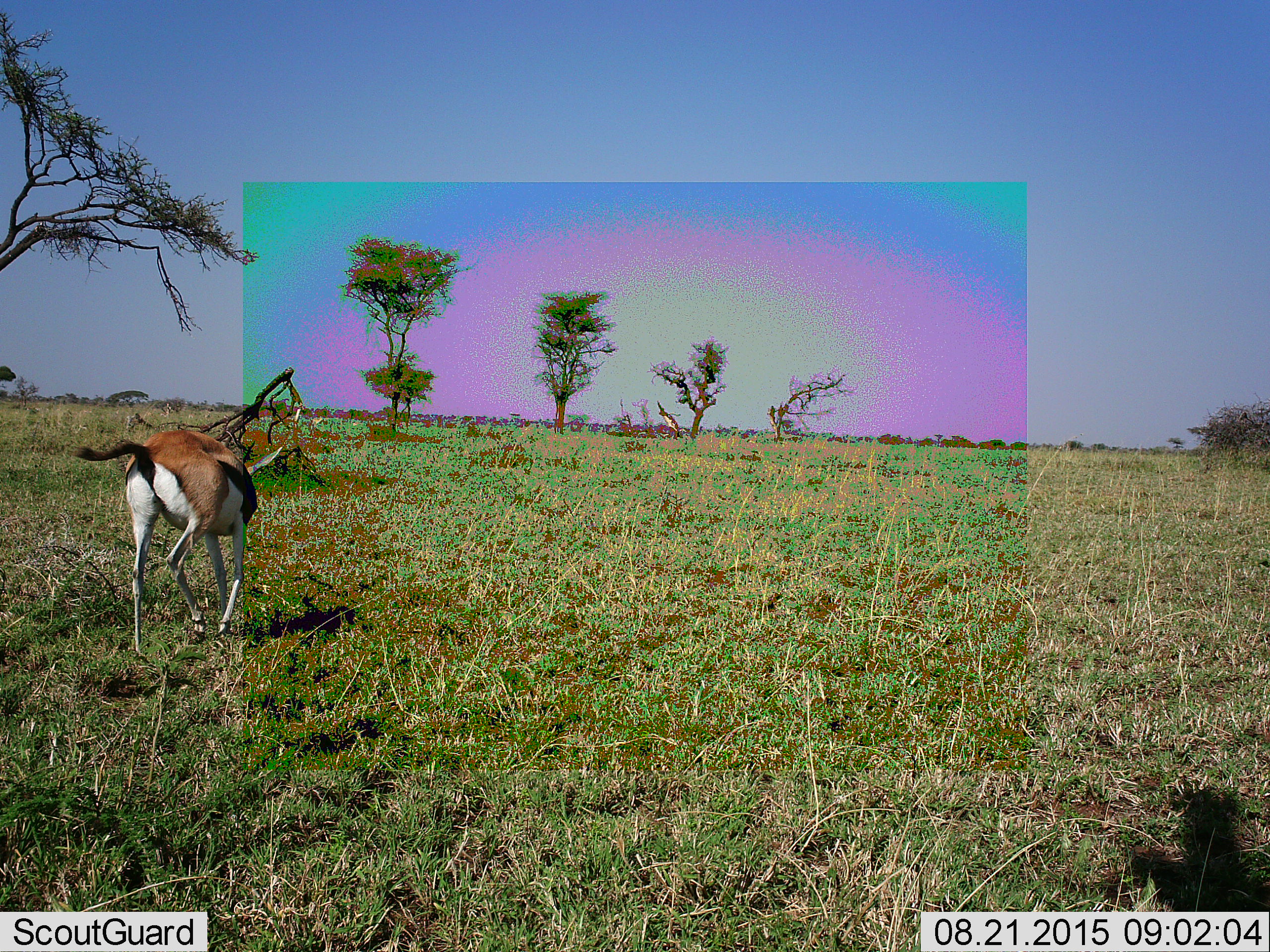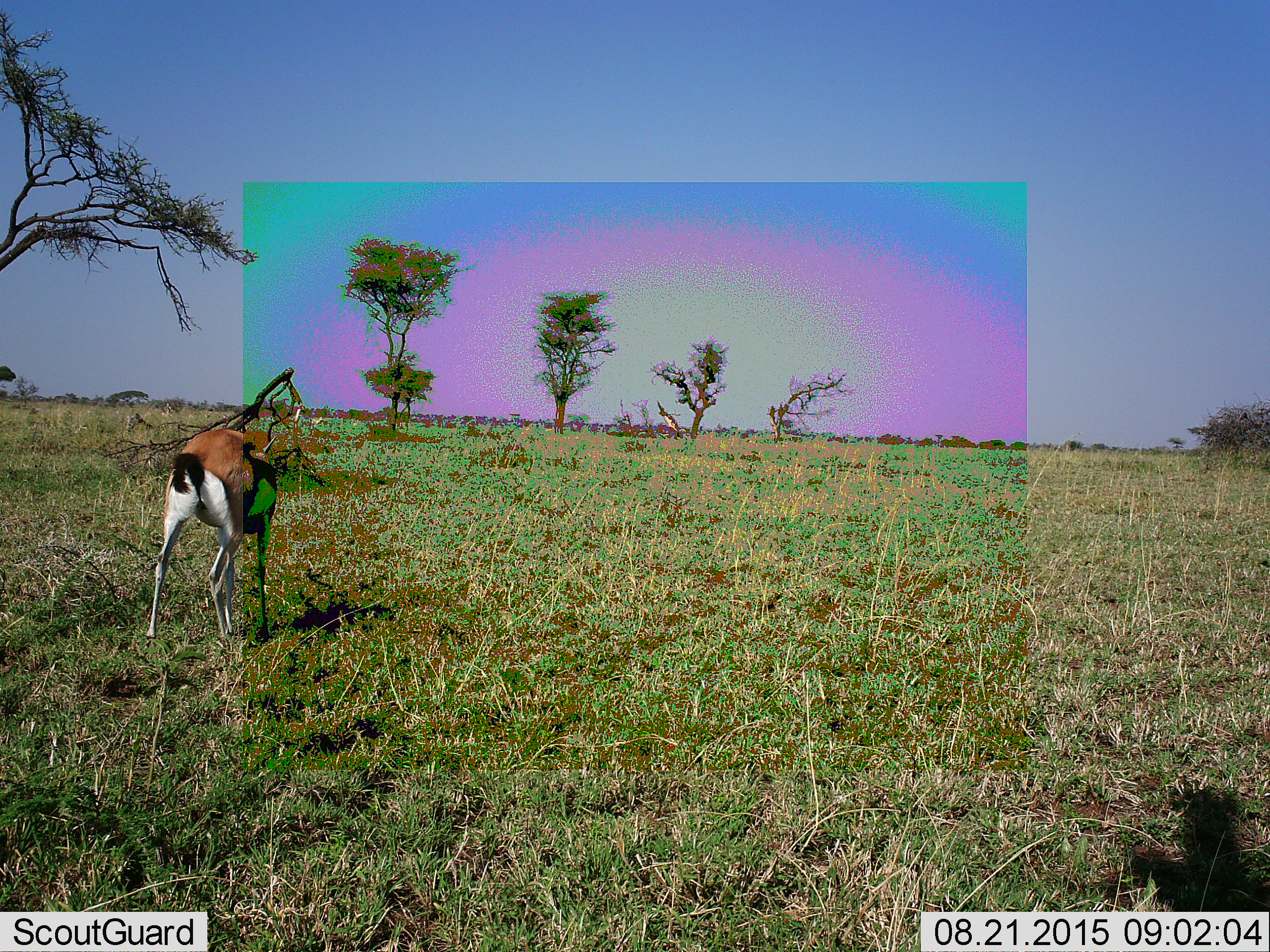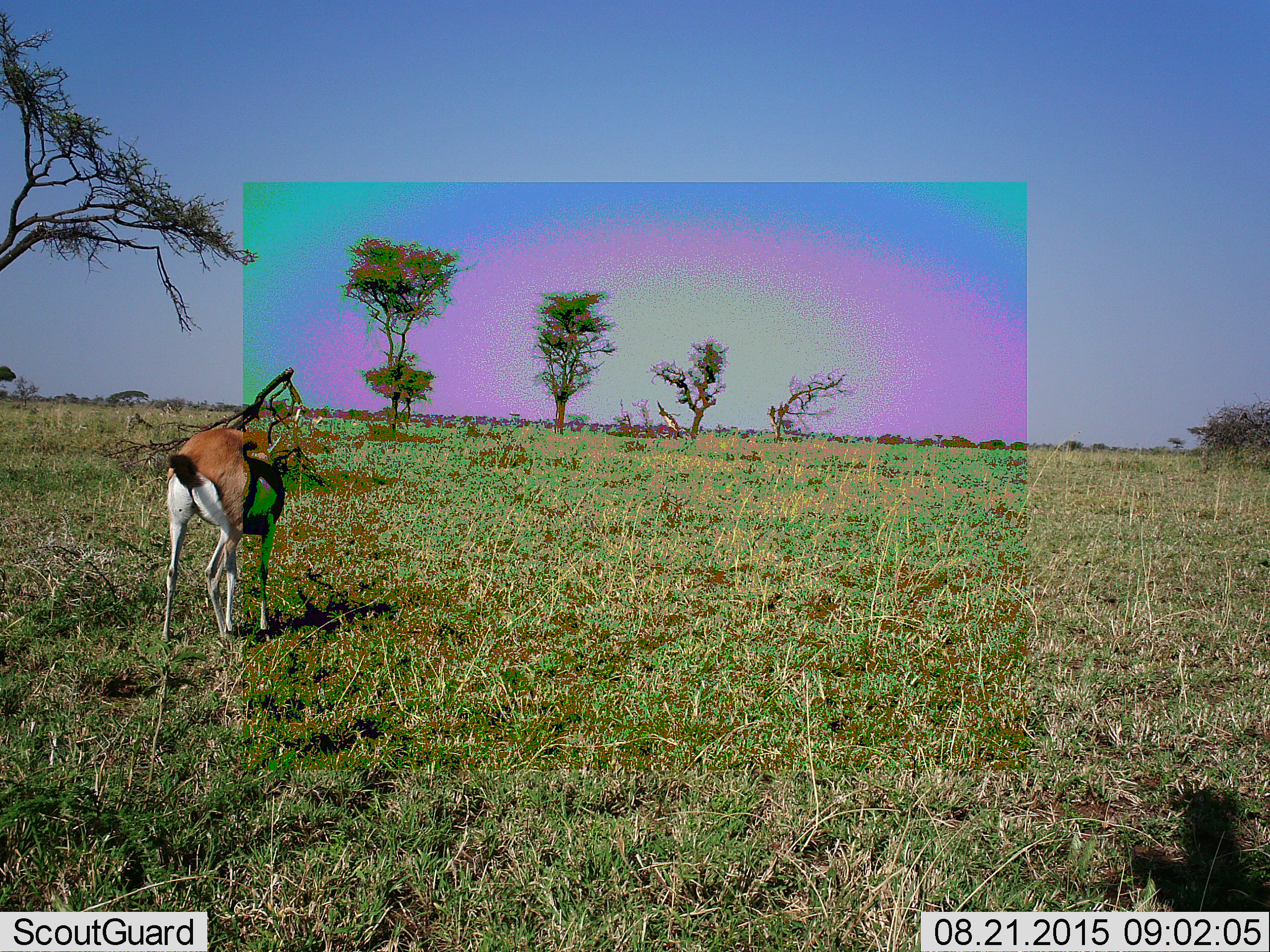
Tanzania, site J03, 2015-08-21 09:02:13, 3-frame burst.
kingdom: Animalia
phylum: Chordata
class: Mammalia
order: Artiodactyla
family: Bovidae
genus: Eudorcas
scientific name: Eudorcas thomsonii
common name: thomson's gazelle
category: gazellethomsons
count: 1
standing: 20%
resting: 0%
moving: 80%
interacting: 0%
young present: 0%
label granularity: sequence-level